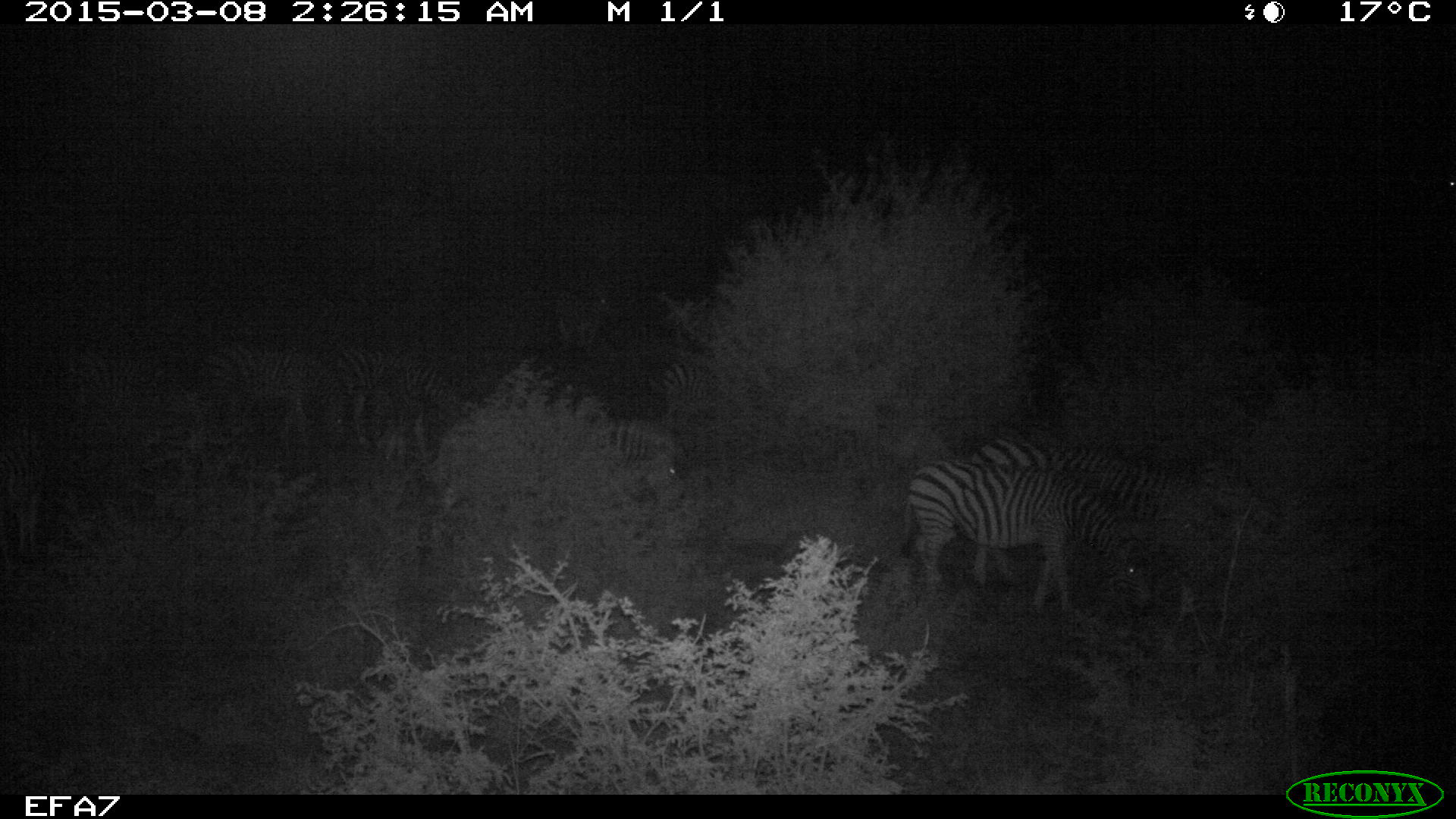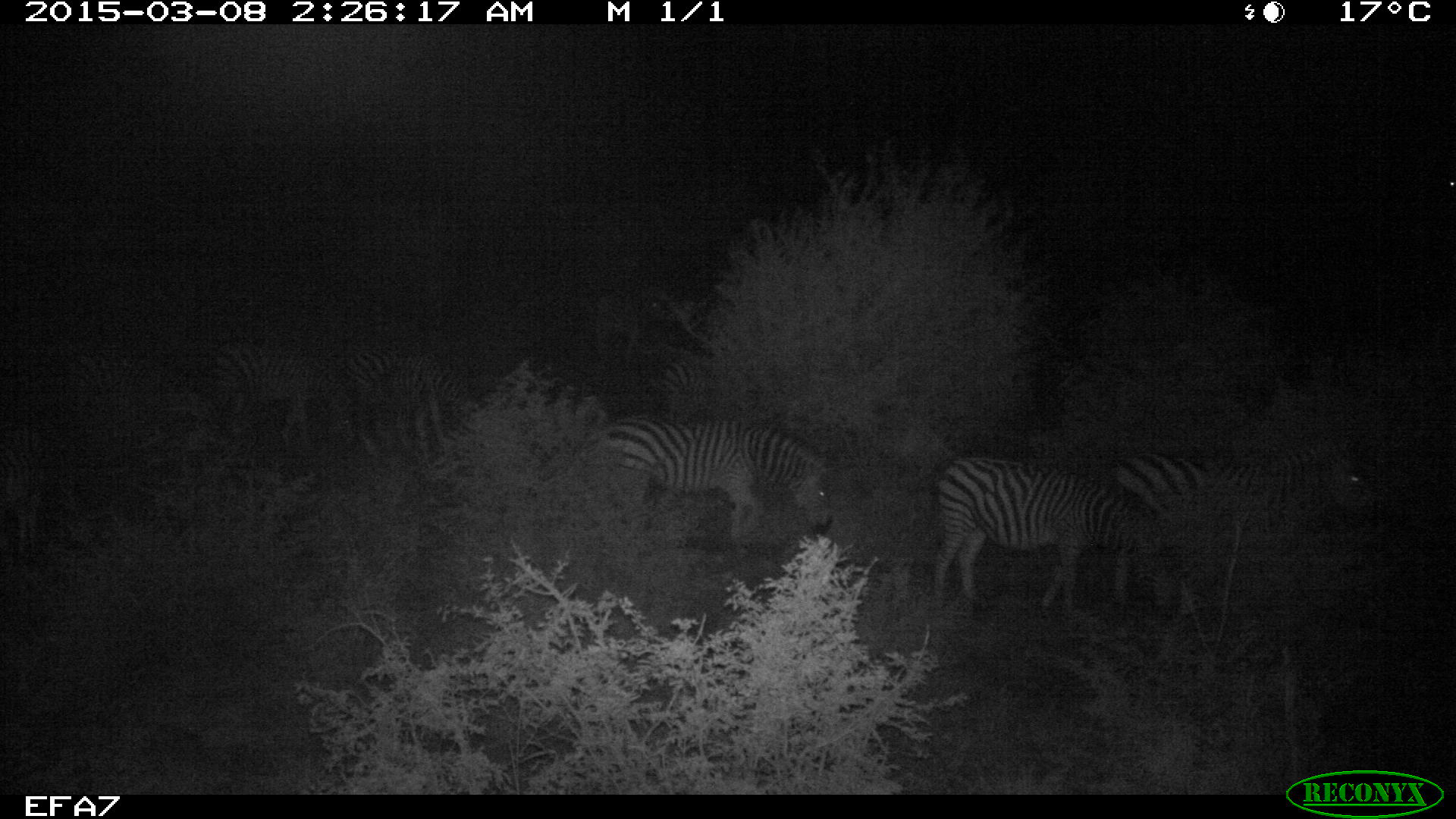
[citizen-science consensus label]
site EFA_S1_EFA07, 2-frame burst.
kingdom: Animalia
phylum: Chordata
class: Mammalia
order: Perissodactyla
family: Equidae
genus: Equus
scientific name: Equus quagga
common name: plains zebra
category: zebraplains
Zebraplains (plains zebra) (Equus quagga), count 3. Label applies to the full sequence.